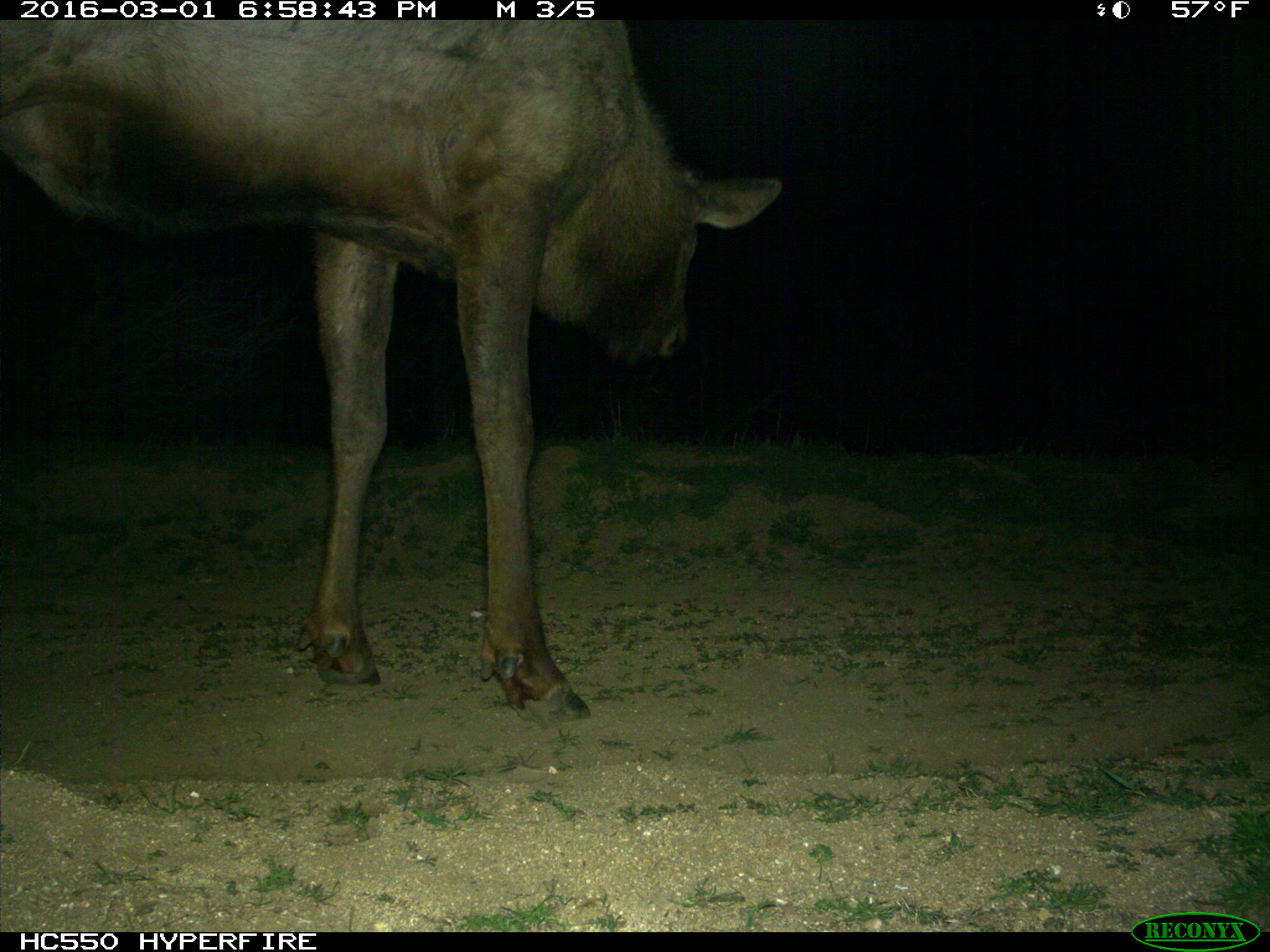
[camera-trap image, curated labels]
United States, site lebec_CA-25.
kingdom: Animalia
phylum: Chordata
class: Mammalia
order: Artiodactyla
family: Cervidae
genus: Cervus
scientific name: Cervus canadensis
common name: elk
Cervus canadensis (elk).